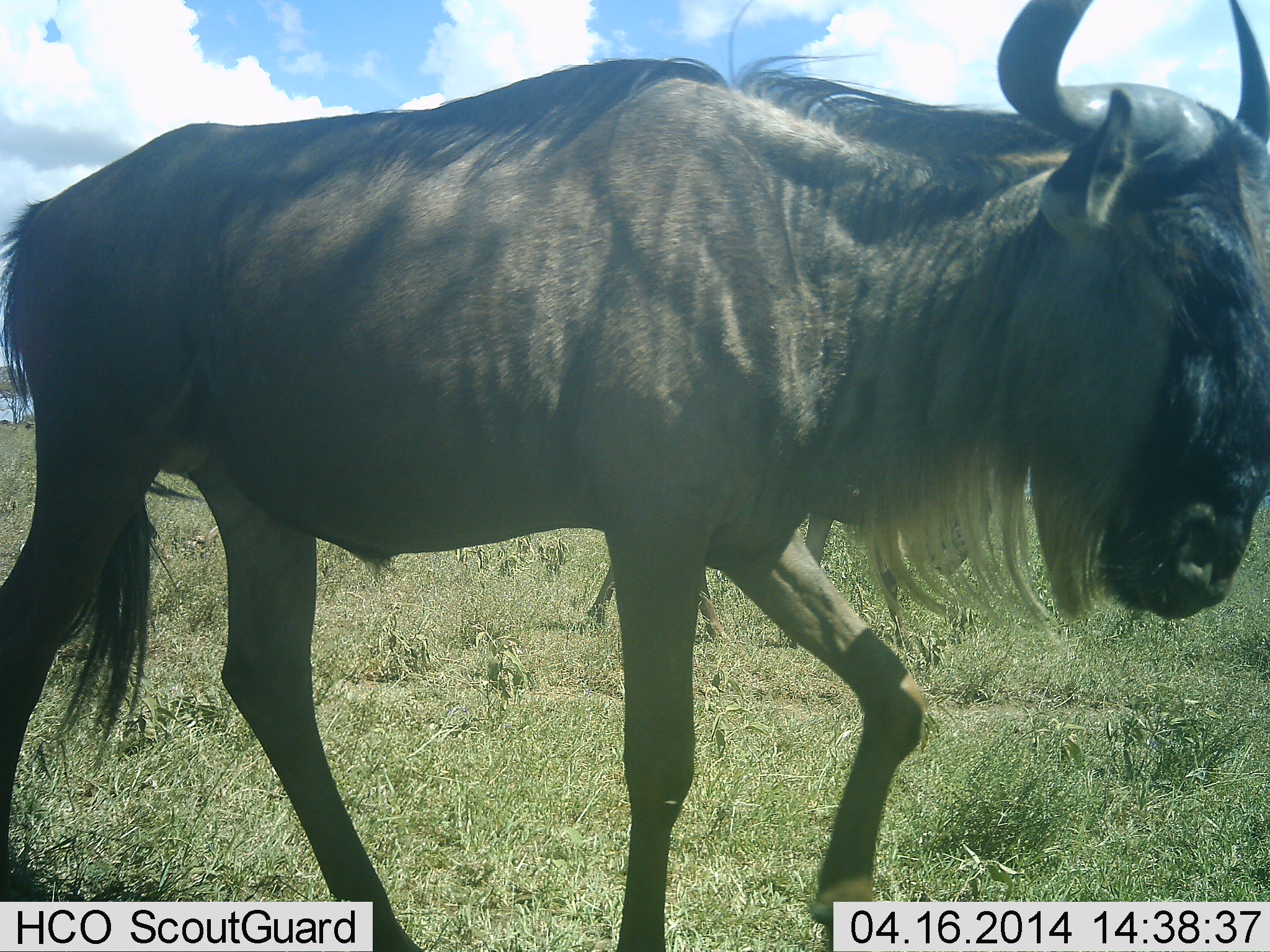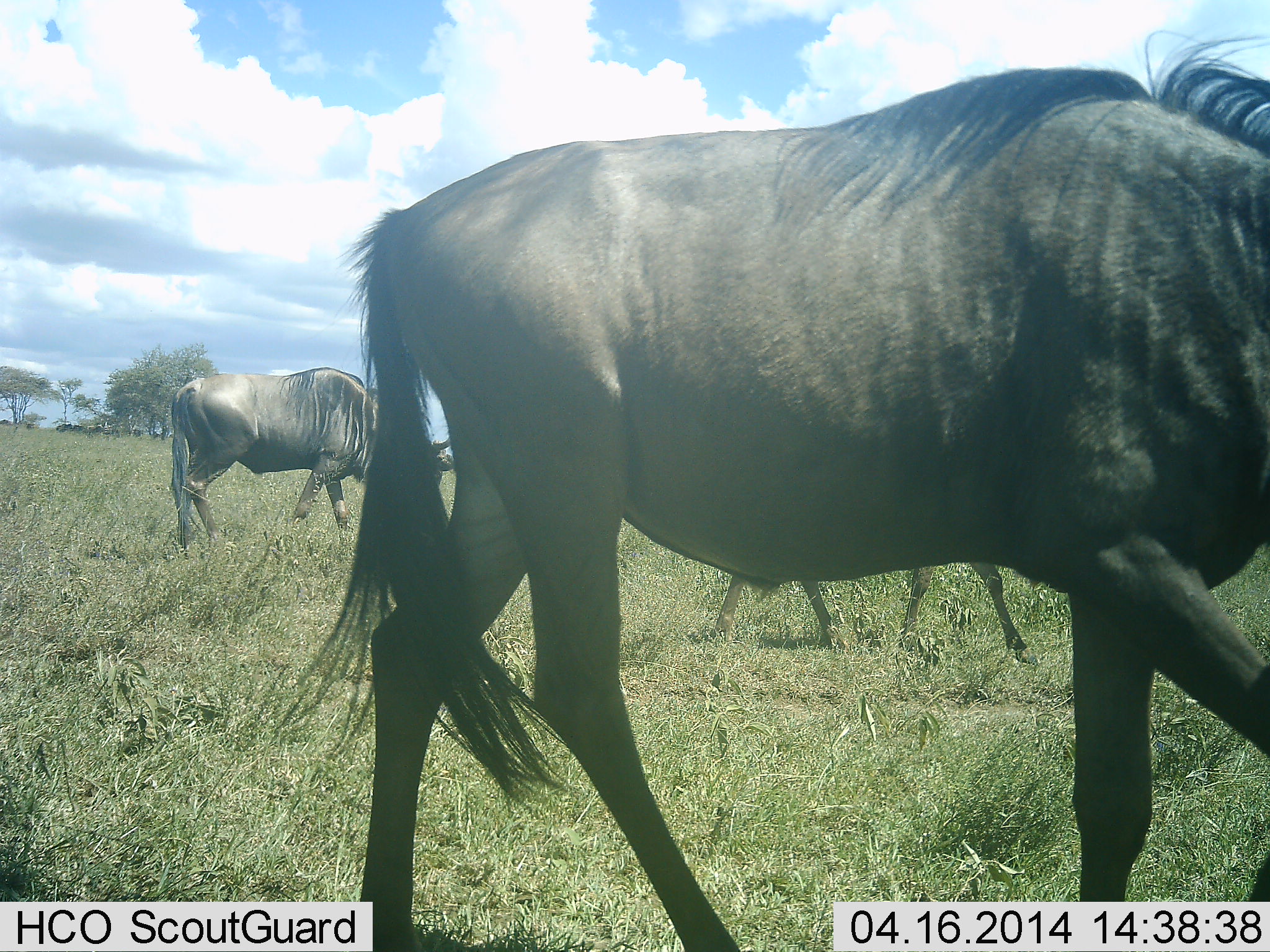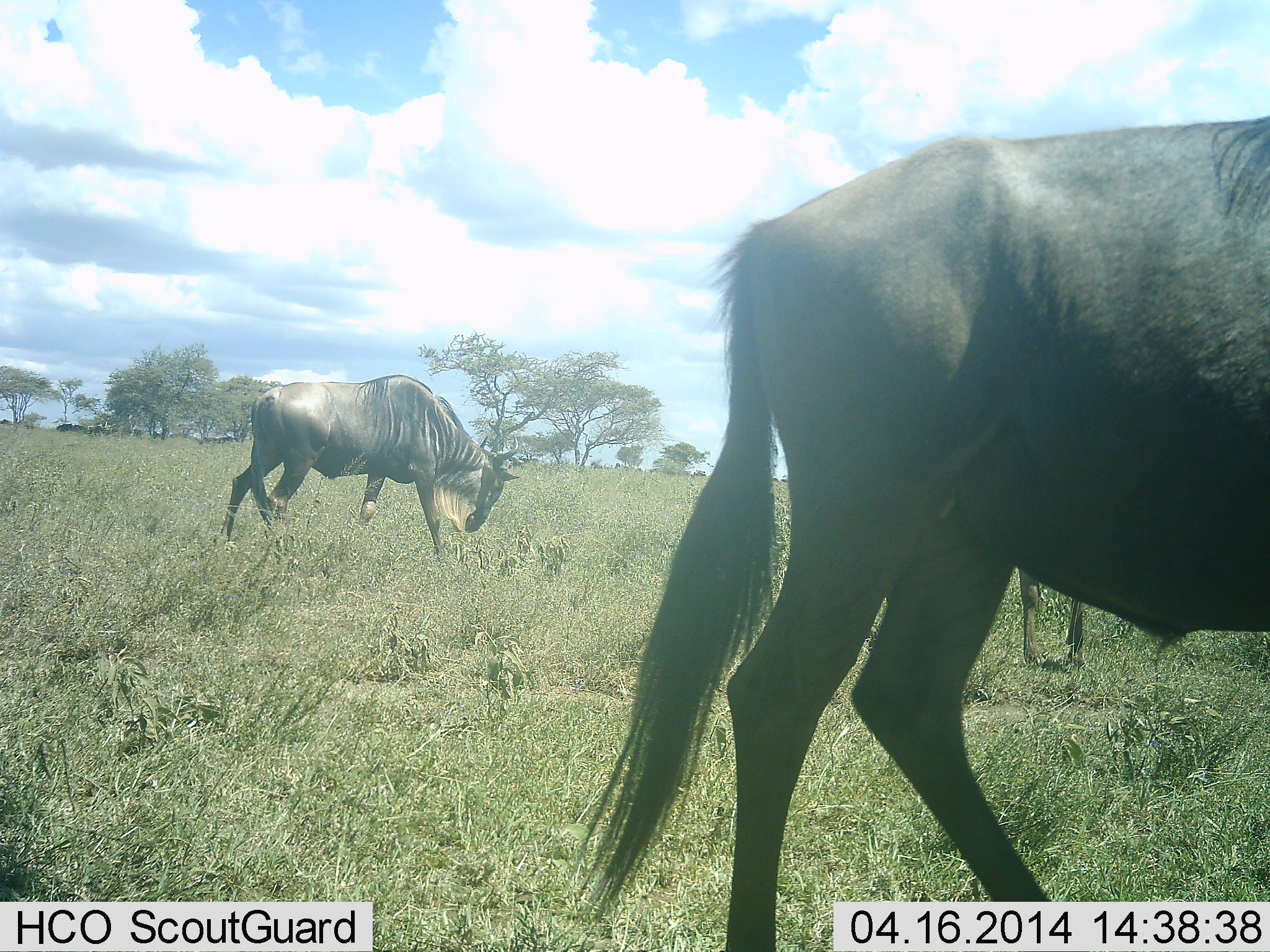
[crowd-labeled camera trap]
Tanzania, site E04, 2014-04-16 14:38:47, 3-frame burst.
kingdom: Animalia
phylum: Chordata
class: Mammalia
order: Artiodactyla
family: Bovidae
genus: Connochaetes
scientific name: Connochaetes taurinus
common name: blue wildebeest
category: wildebeest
Wildebeest (blue wildebeest) (Connochaetes taurinus), count 3. Behavior (volunteer vote fractions): standing 20%, resting 0%, moving 100%, interacting 0%. Young present (vote fraction): 10%. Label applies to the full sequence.